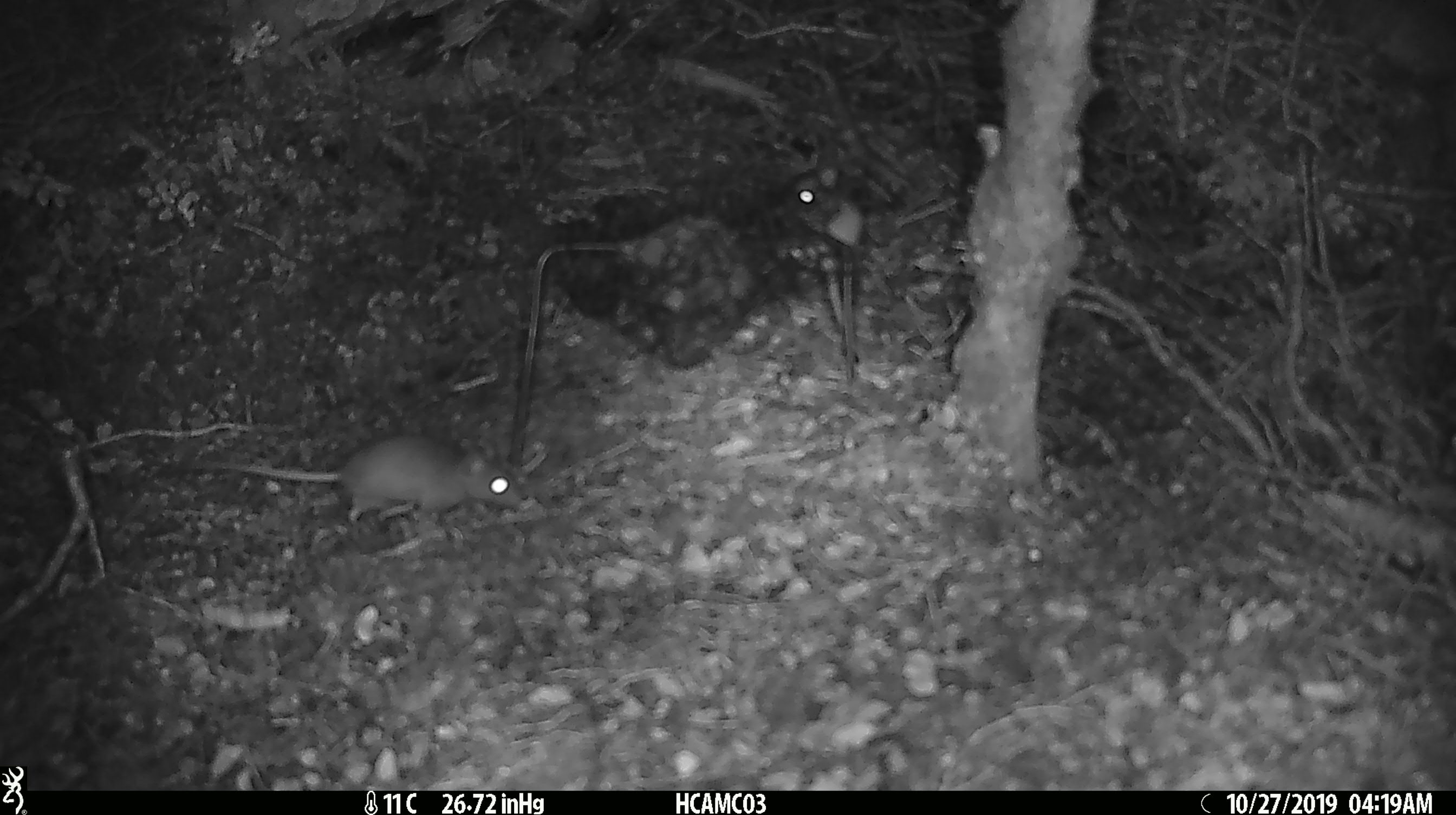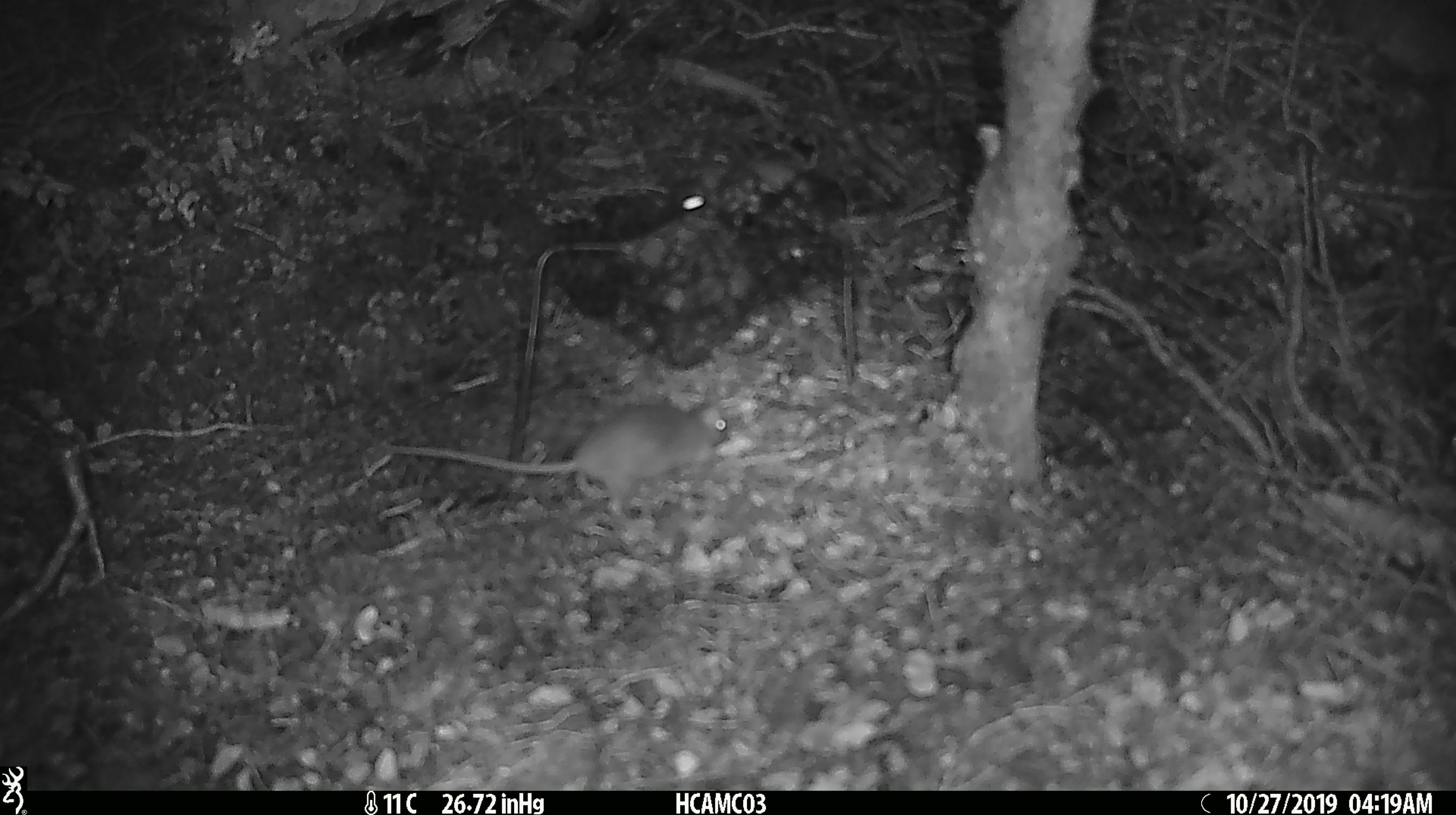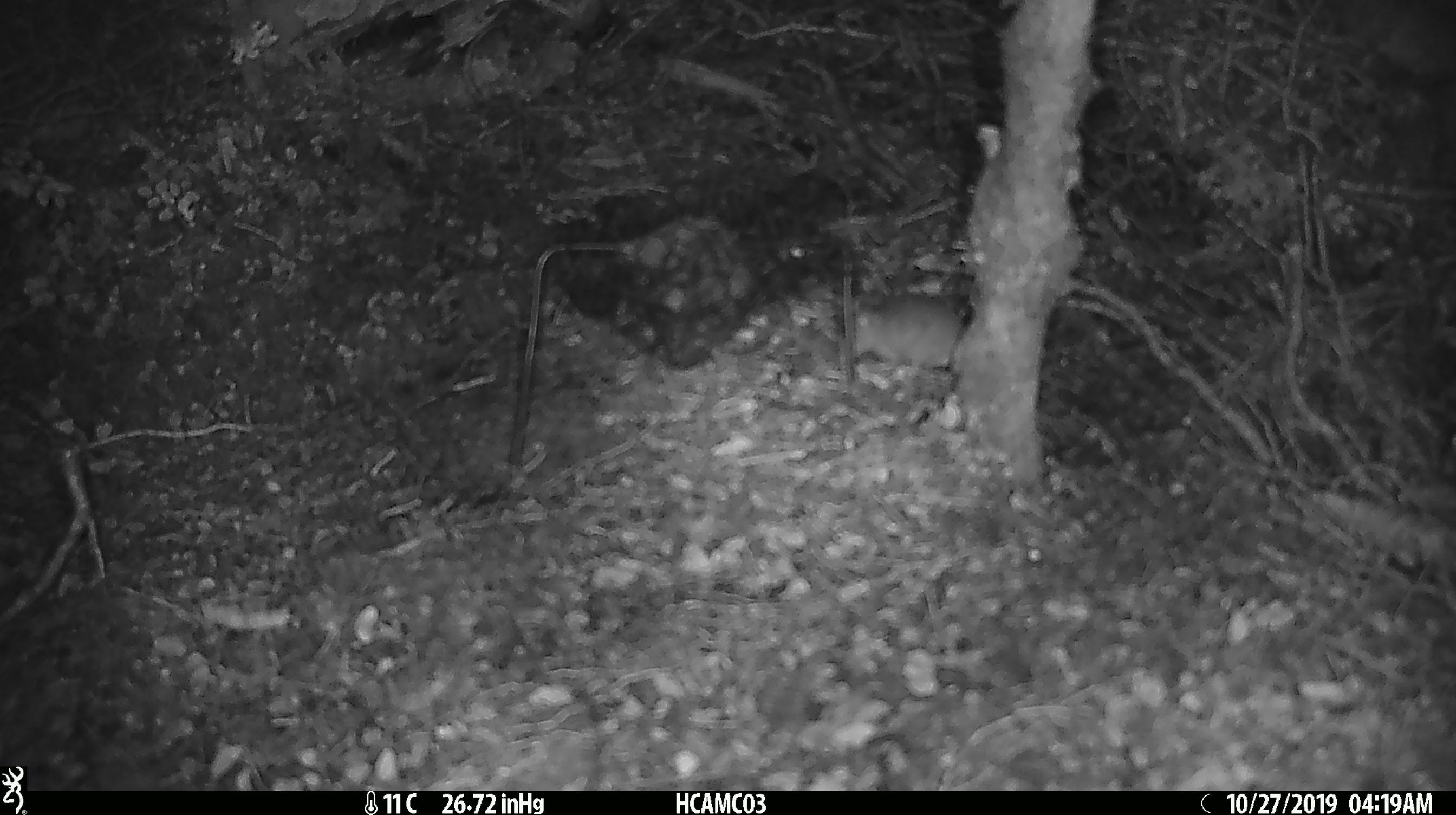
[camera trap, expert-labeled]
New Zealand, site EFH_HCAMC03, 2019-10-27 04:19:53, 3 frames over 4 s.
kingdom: Animalia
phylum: Chordata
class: Mammalia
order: Rodentia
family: Muridae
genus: Mus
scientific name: Mus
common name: mouse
Mouse (Mus).